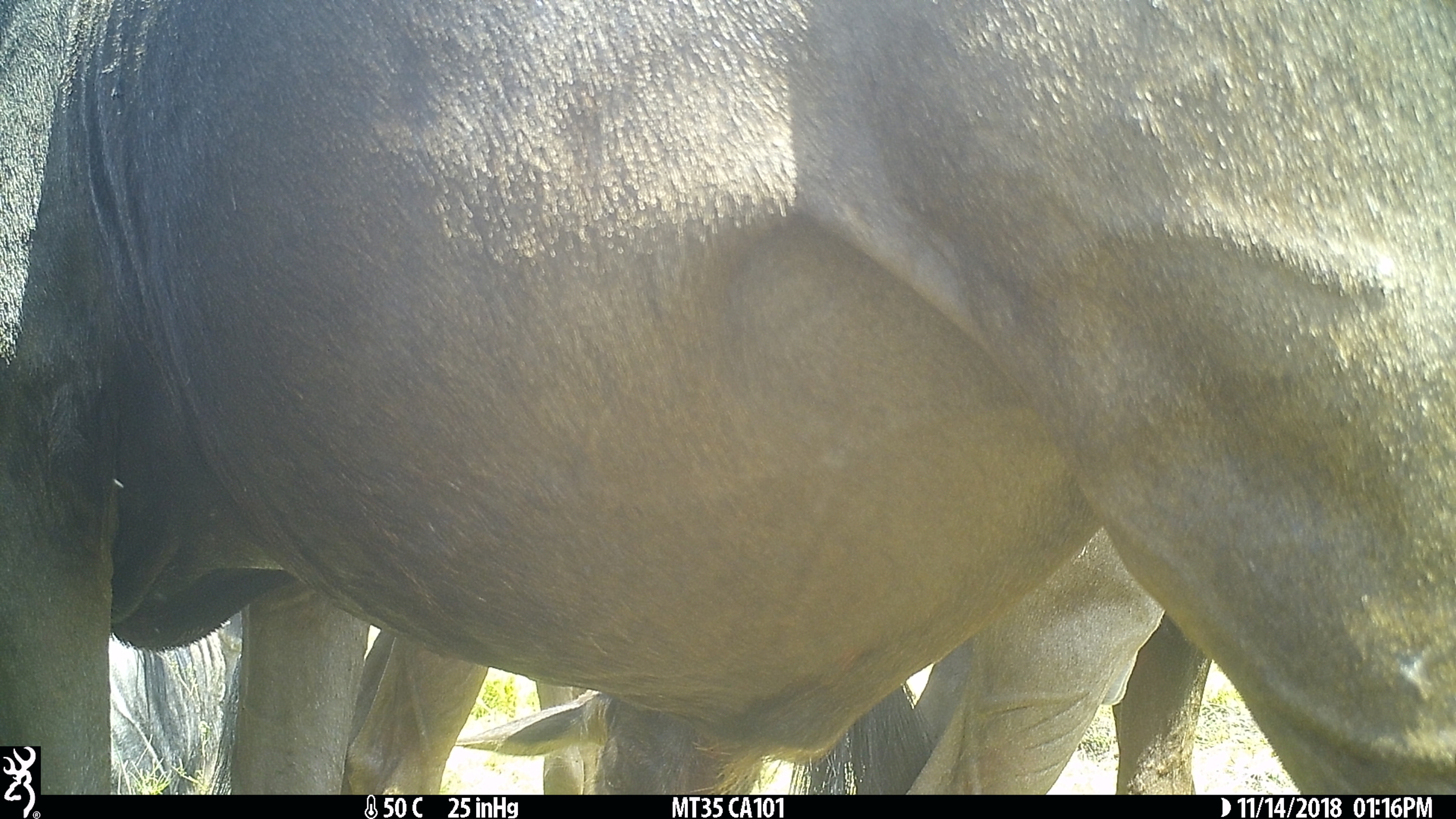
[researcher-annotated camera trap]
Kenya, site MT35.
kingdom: Animalia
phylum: Chordata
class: Mammalia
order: Artiodactyla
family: Bovidae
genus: Connochaetes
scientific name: Connochaetes taurinus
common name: blue wildebeest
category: wildebeest